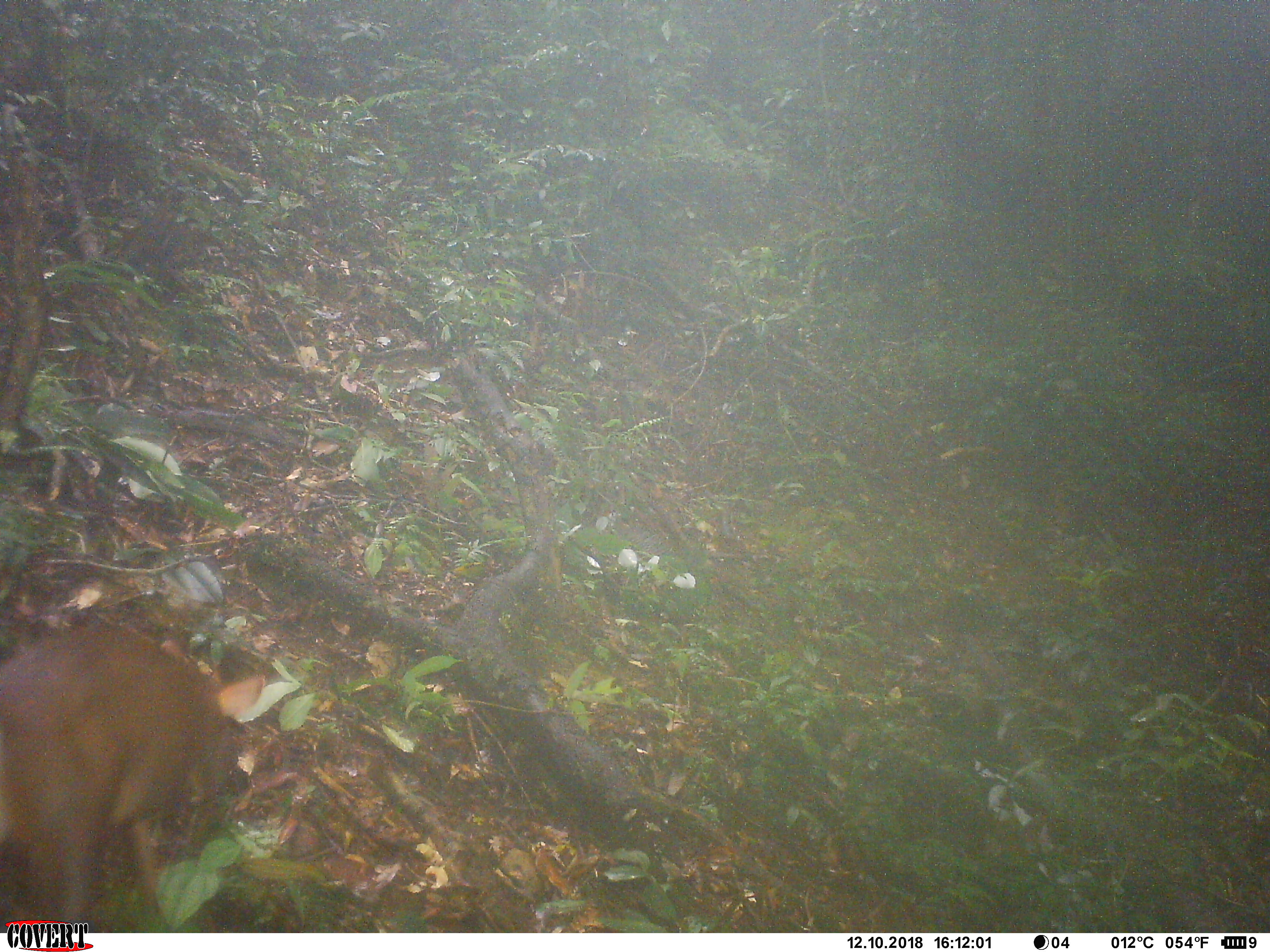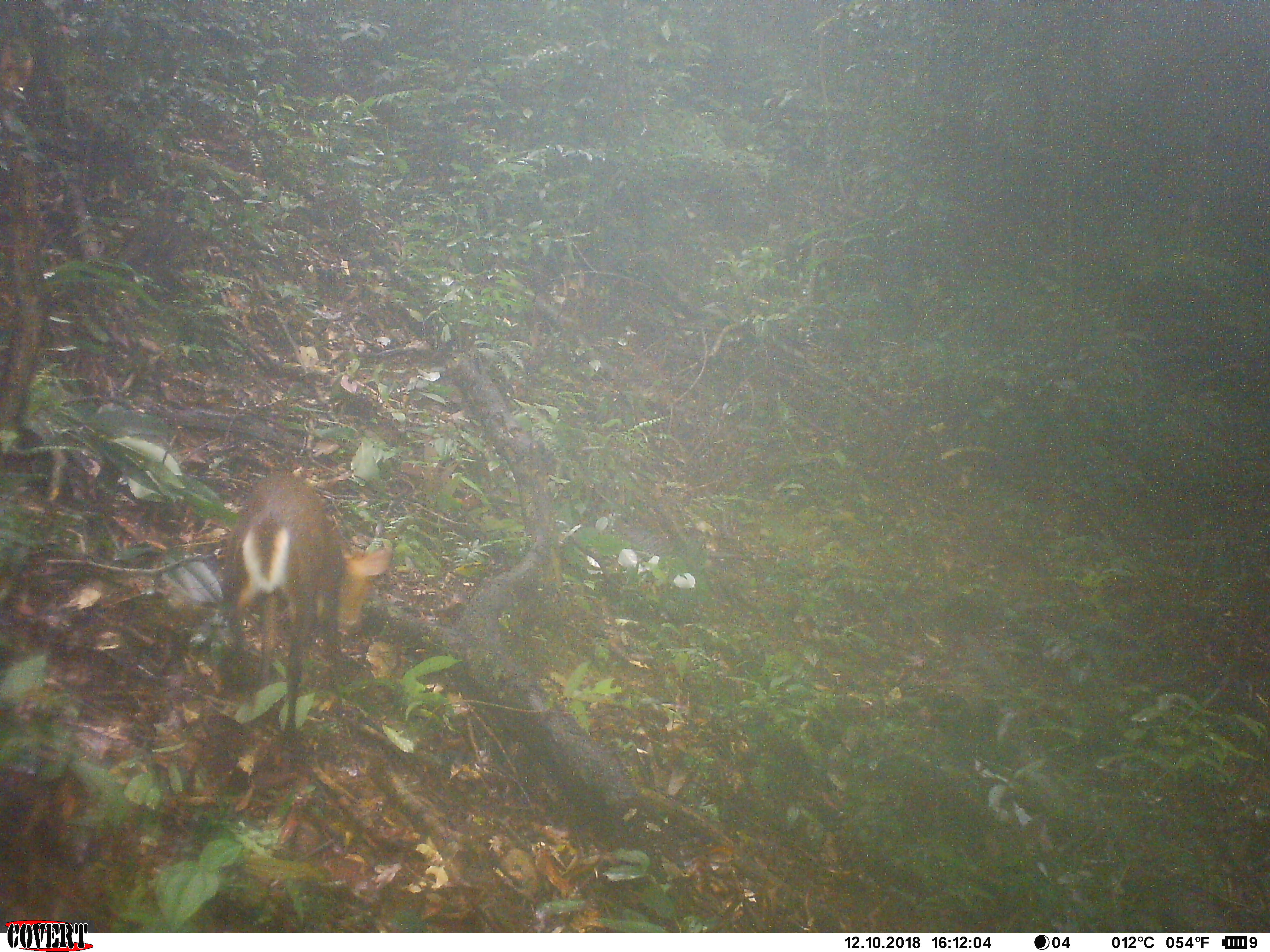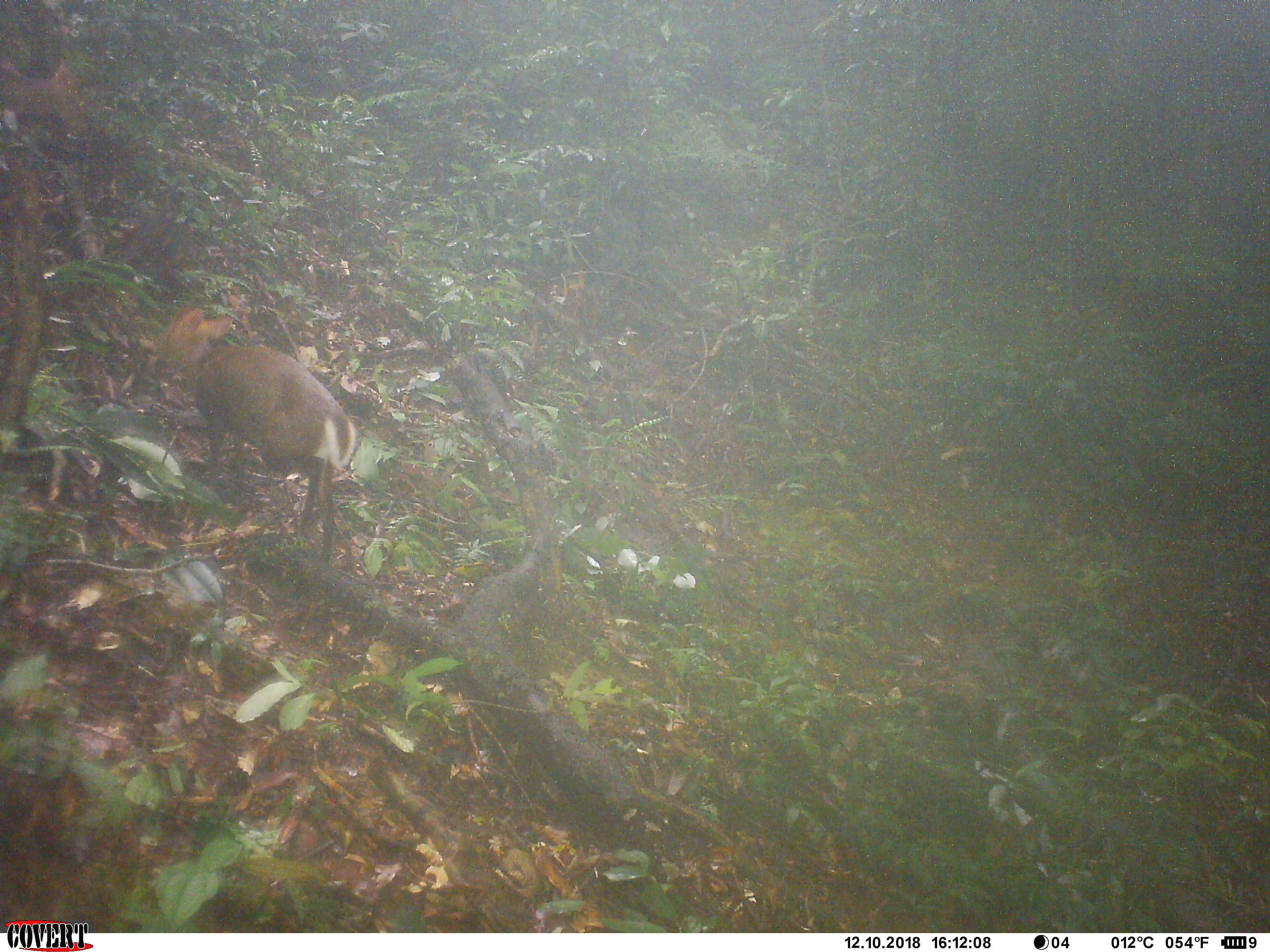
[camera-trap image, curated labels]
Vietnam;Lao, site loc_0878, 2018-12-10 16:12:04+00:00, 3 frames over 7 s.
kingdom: Animalia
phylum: Chordata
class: Mammalia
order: Artiodactyla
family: Cervidae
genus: Muntiacus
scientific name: Muntiacus rooseveltorum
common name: roosevelt's muntjac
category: roosevelts muntjac group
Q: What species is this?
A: Roosevelts muntjac group (roosevelt's muntjac) (Muntiacus rooseveltorum).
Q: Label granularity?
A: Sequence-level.